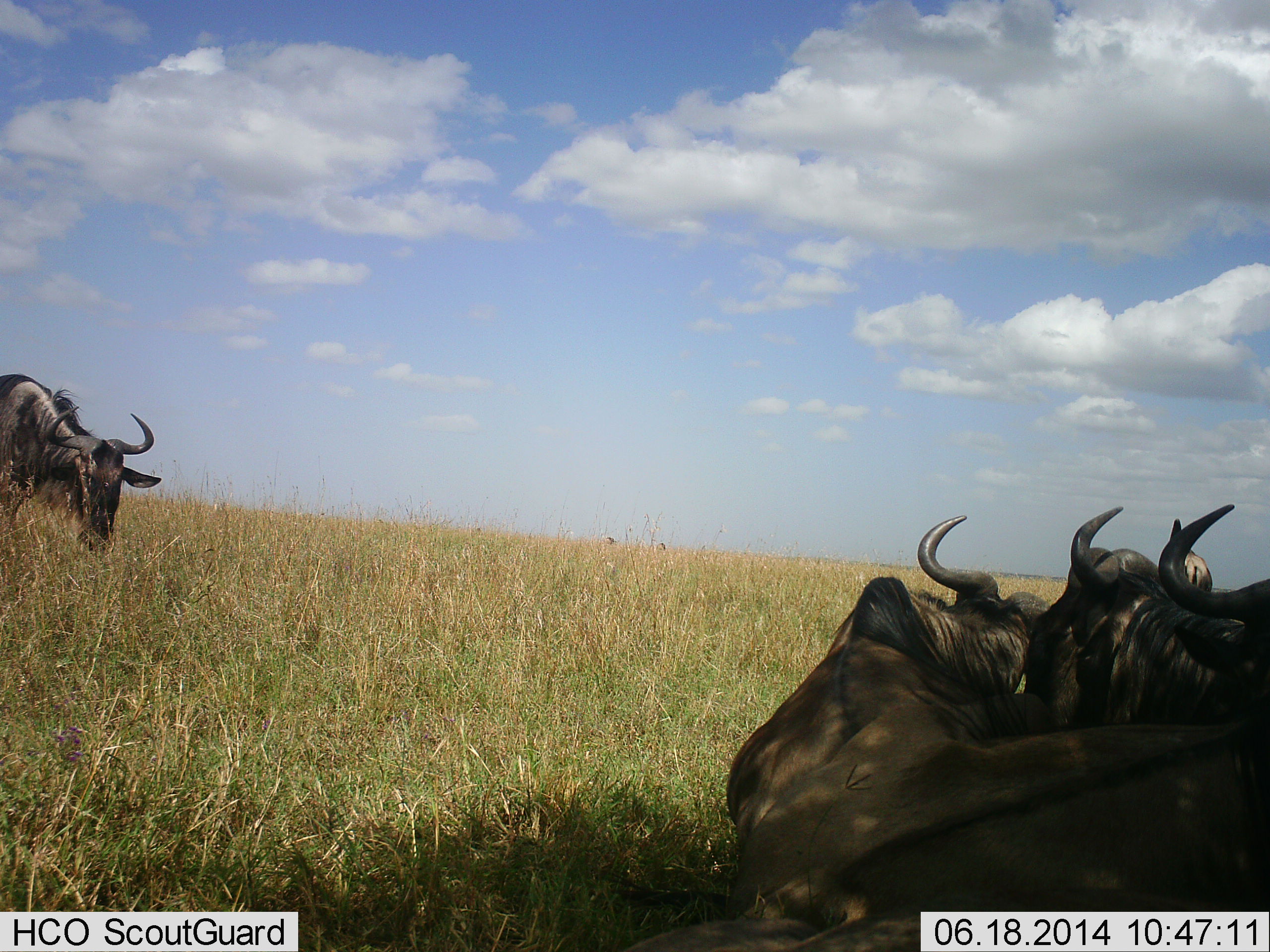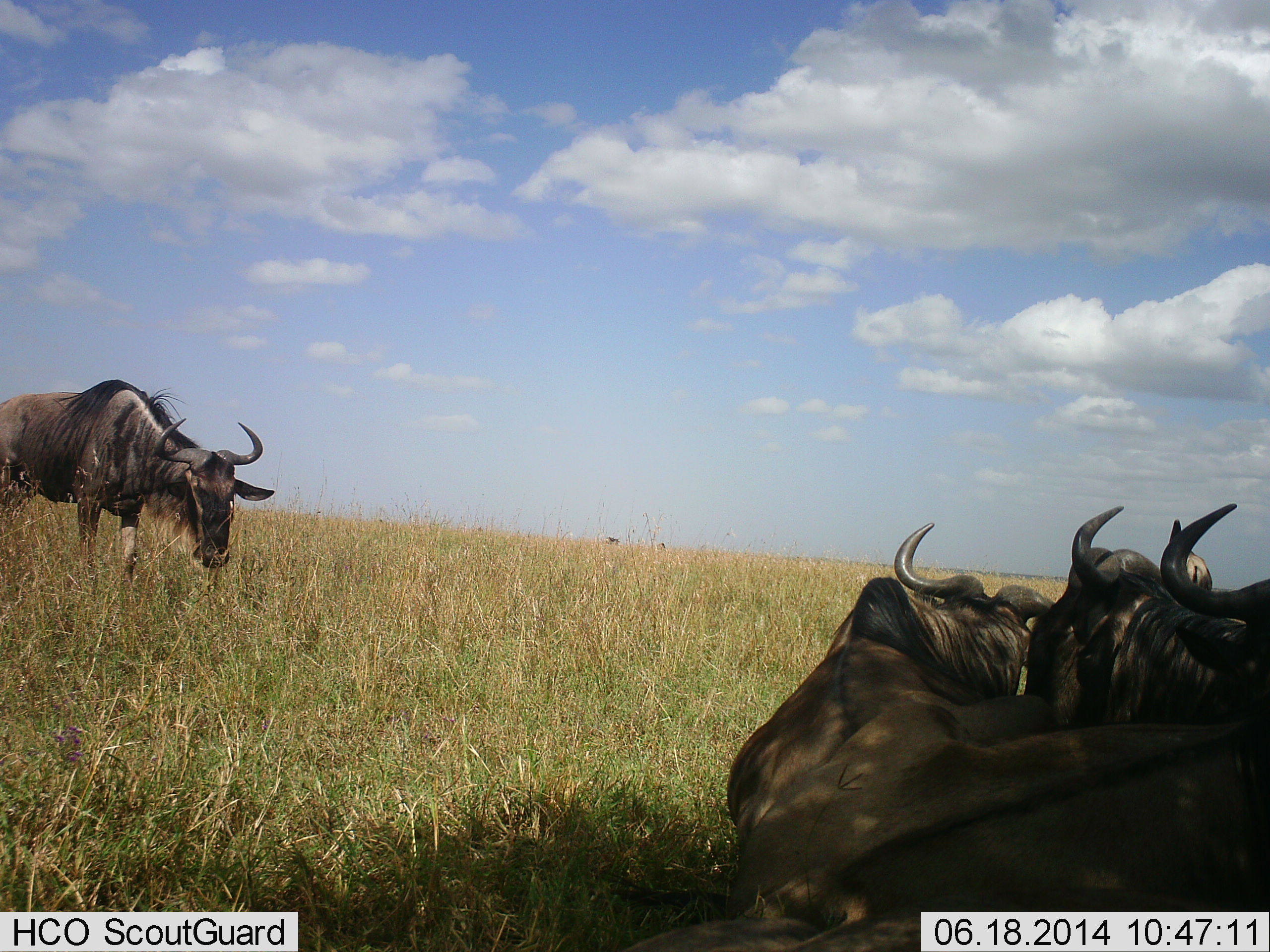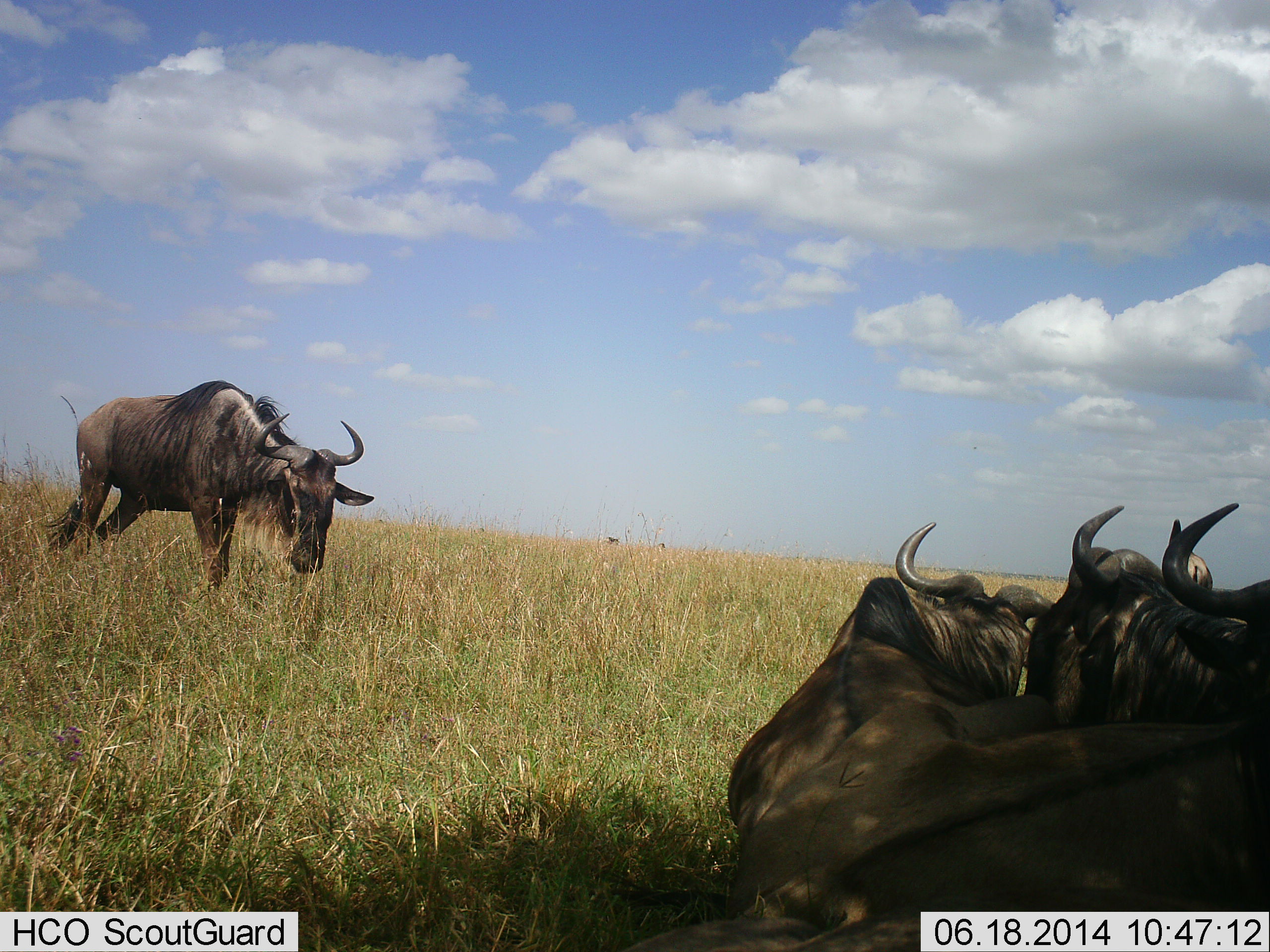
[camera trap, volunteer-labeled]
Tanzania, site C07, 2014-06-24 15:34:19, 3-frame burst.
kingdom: Animalia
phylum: Chordata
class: Mammalia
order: Artiodactyla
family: Bovidae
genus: Connochaetes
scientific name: Connochaetes taurinus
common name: blue wildebeest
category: wildebeest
Wildebeest (blue wildebeest) (Connochaetes taurinus), count 4. Behavior (volunteer vote fractions): standing 40%, resting 80%, moving 50%, interacting 0%. Young present (vote fraction): 0%. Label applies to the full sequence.